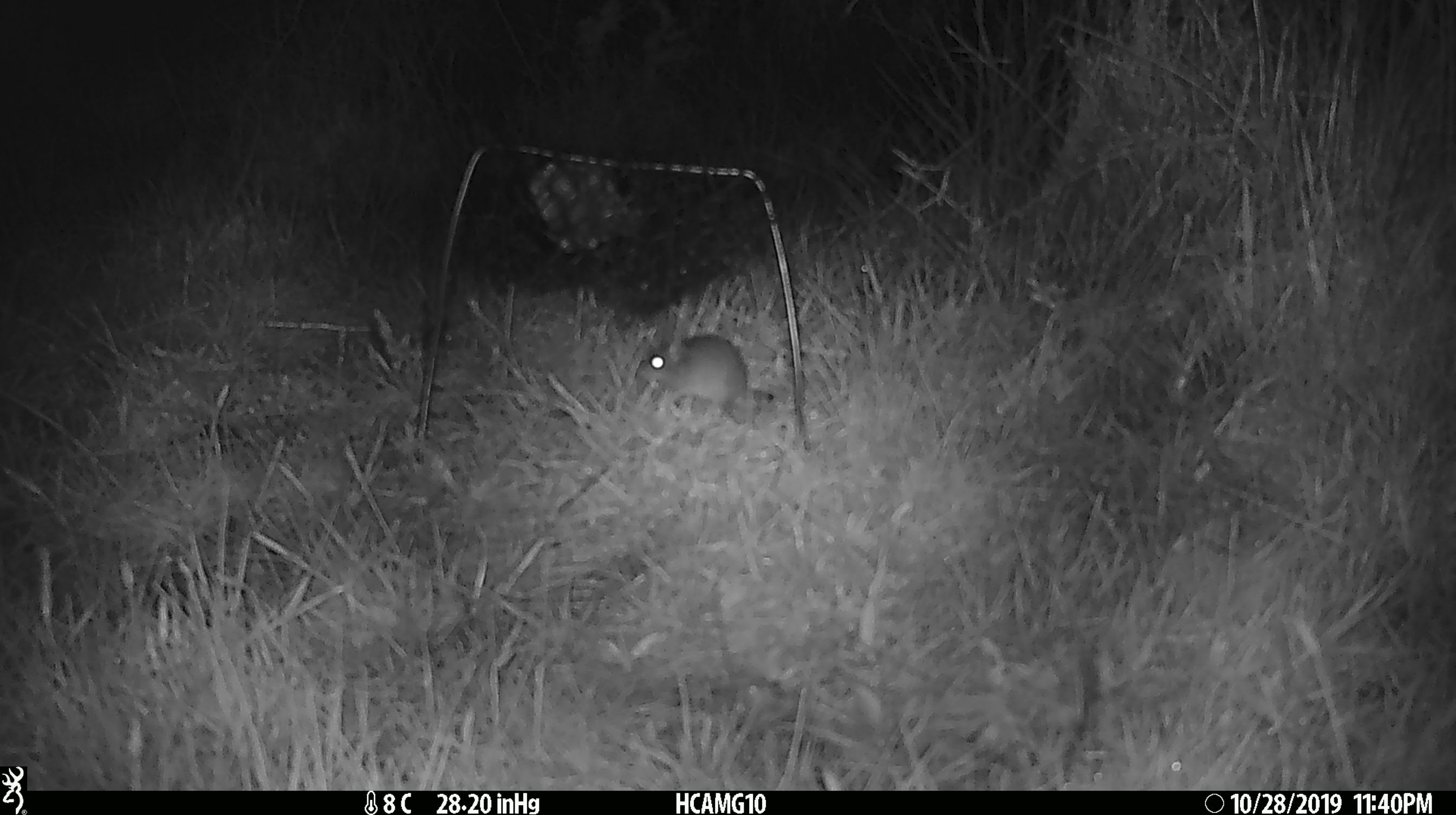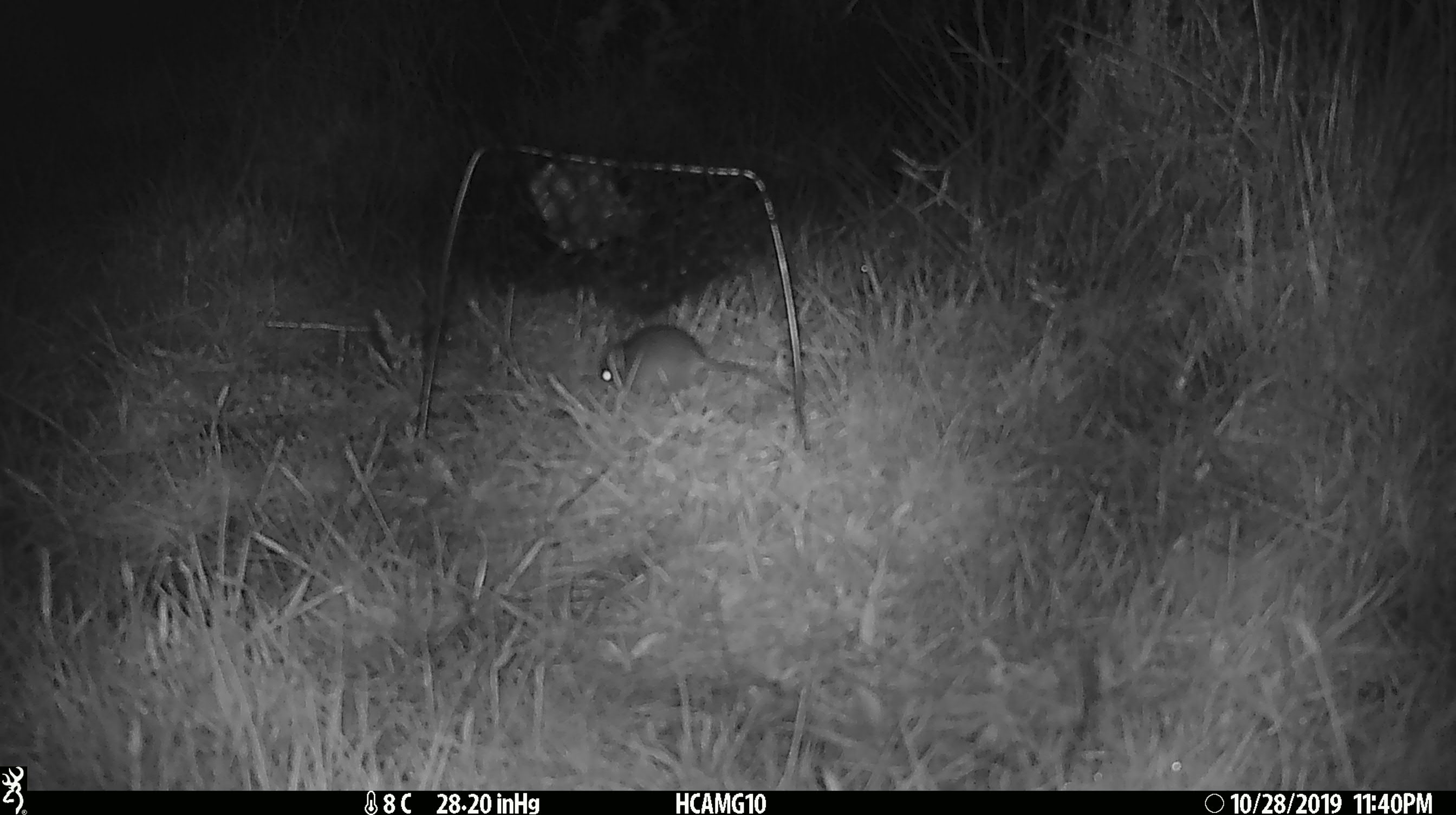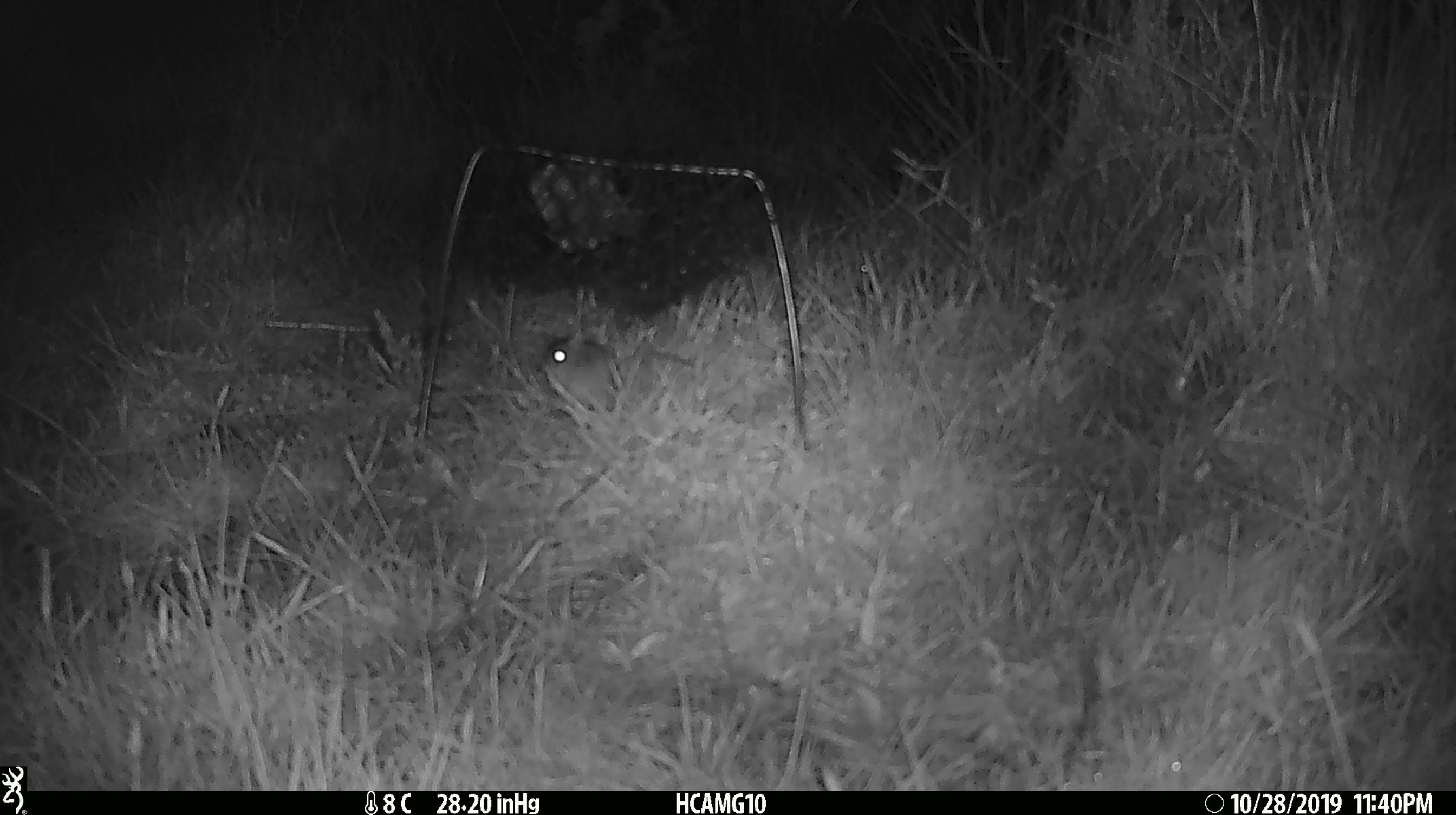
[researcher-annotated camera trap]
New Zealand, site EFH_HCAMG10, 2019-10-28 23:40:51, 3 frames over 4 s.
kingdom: Animalia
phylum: Chordata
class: Mammalia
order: Rodentia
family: Muridae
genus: Mus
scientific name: Mus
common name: mouse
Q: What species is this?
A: Mouse (Mus).